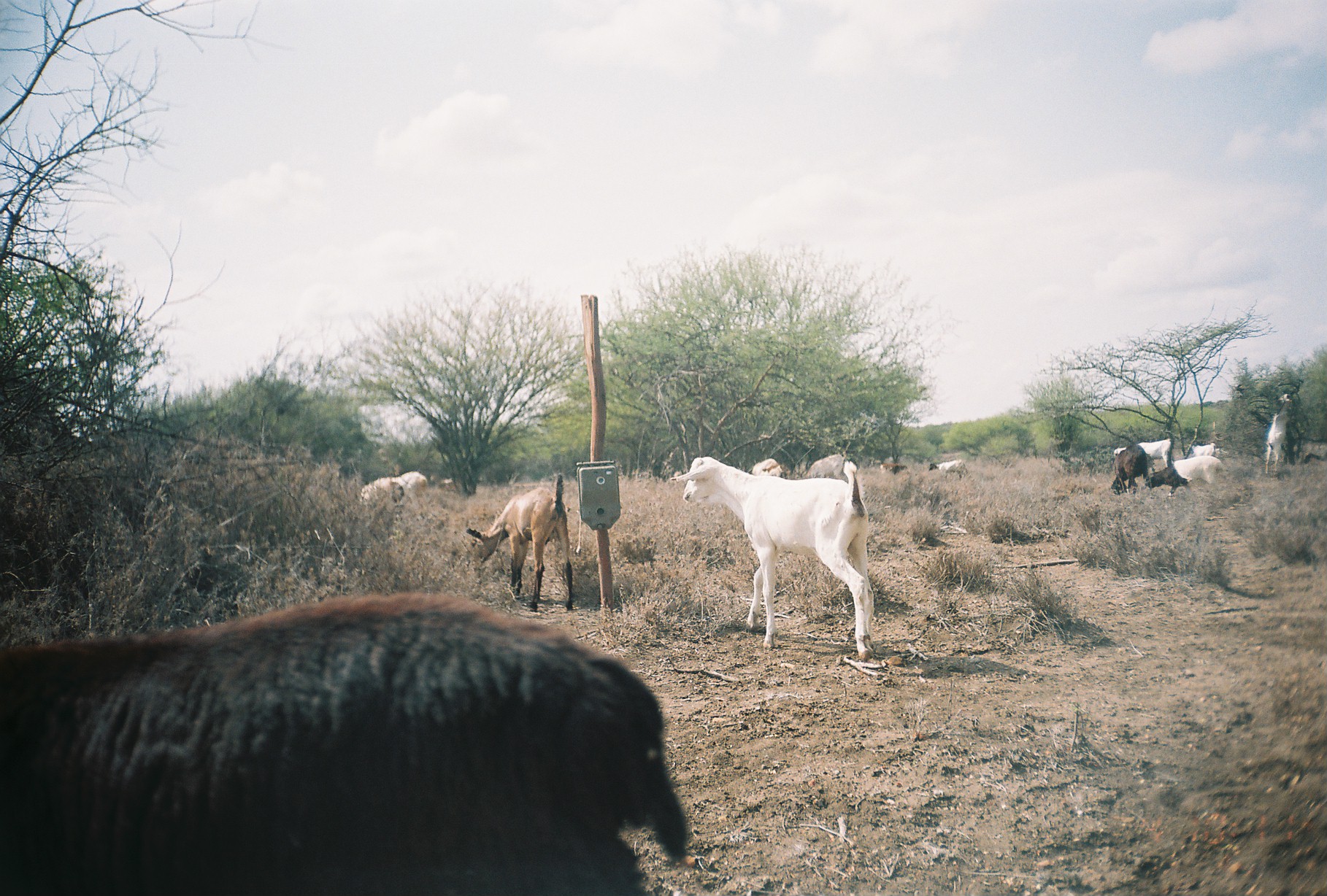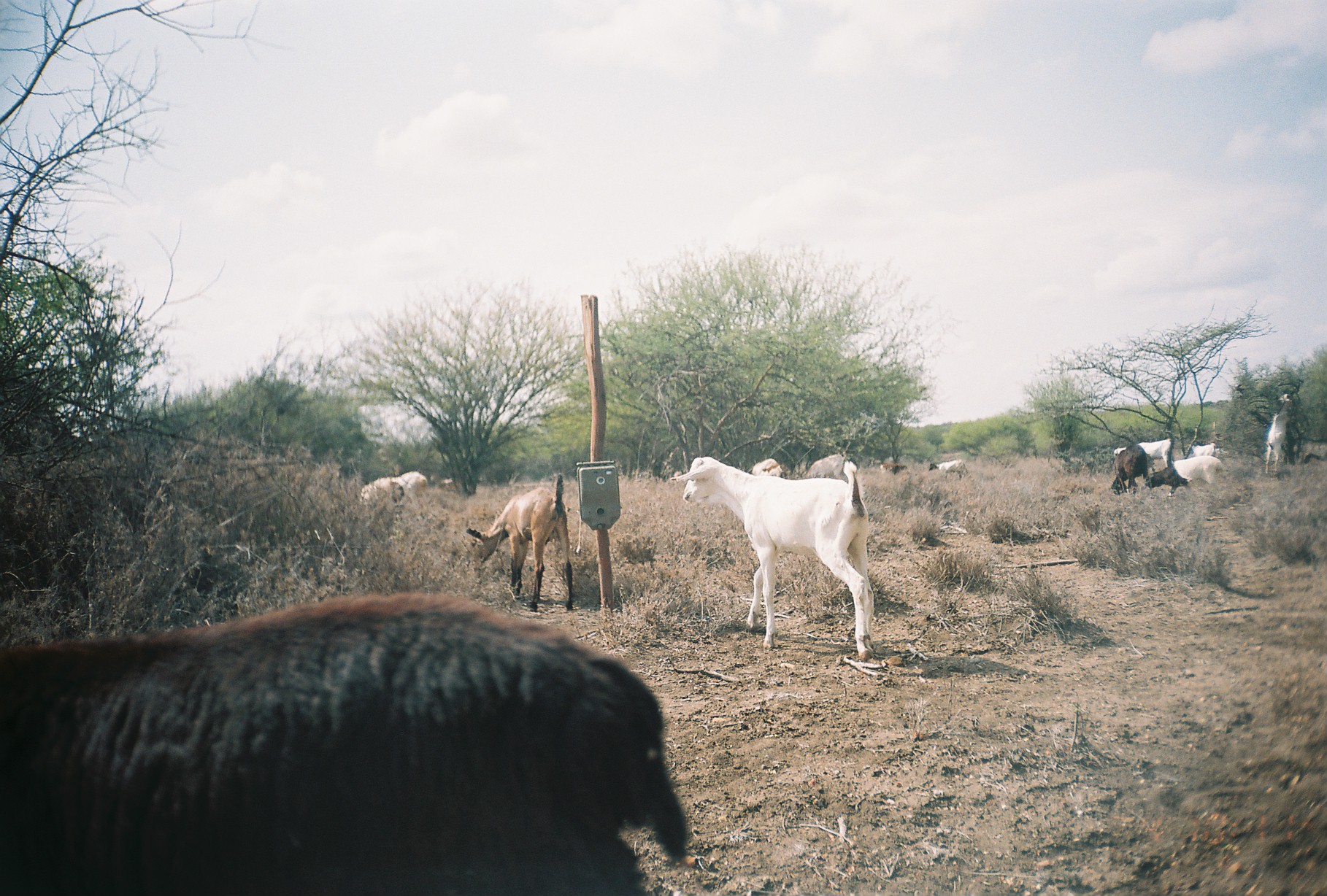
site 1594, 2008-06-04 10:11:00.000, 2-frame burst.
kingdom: Animalia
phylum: Chordata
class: Mammalia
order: Artiodactyla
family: Bovidae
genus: Ovis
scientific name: Ovis aries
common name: domestic sheep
Ovis aries (domestic sheep), count 8.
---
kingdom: Animalia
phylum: Chordata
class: Mammalia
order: Artiodactyla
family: Bovidae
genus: Capra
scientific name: Capra aegagrus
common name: wild goat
Capra aegagrus (wild goat), count 9.